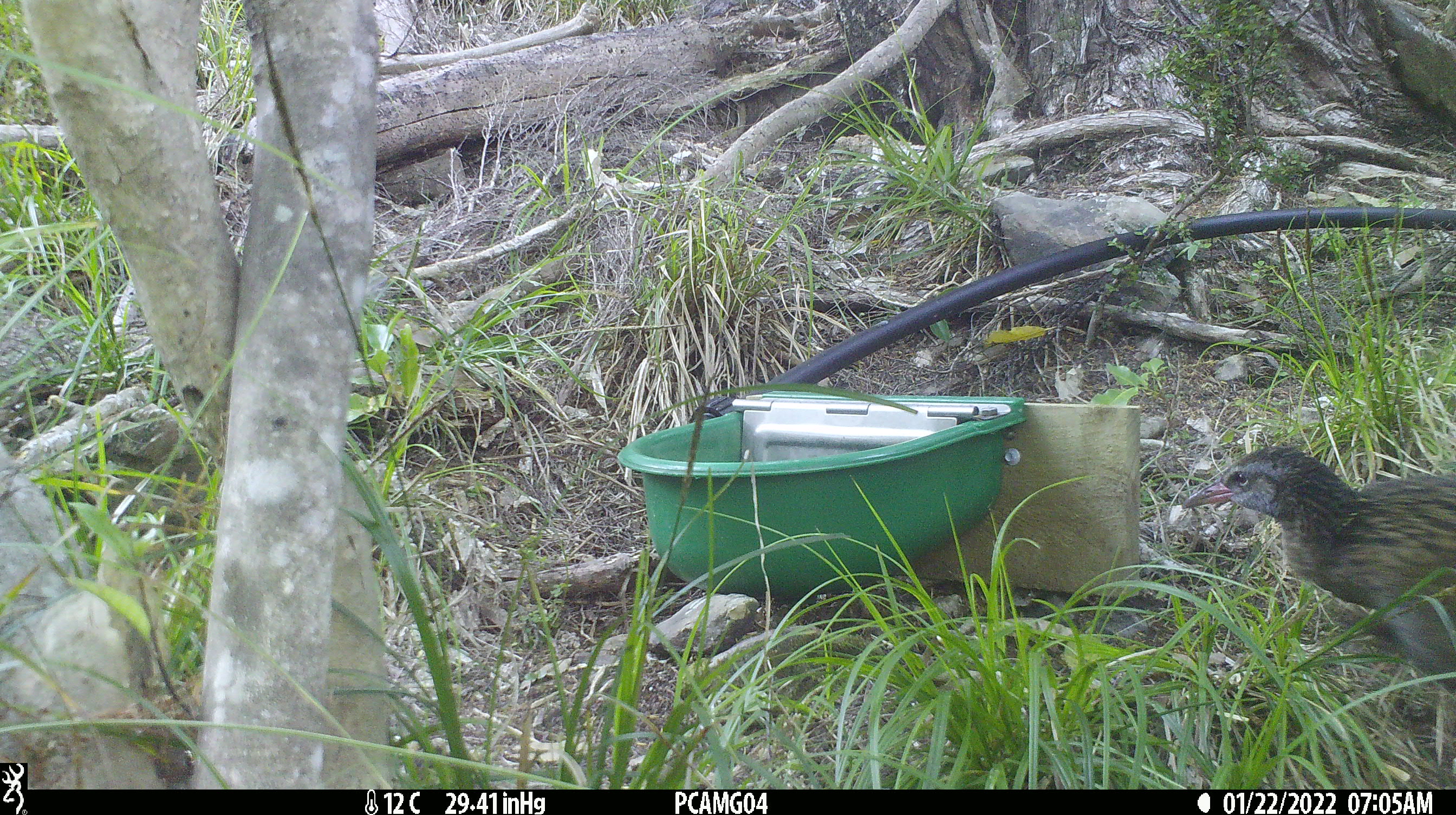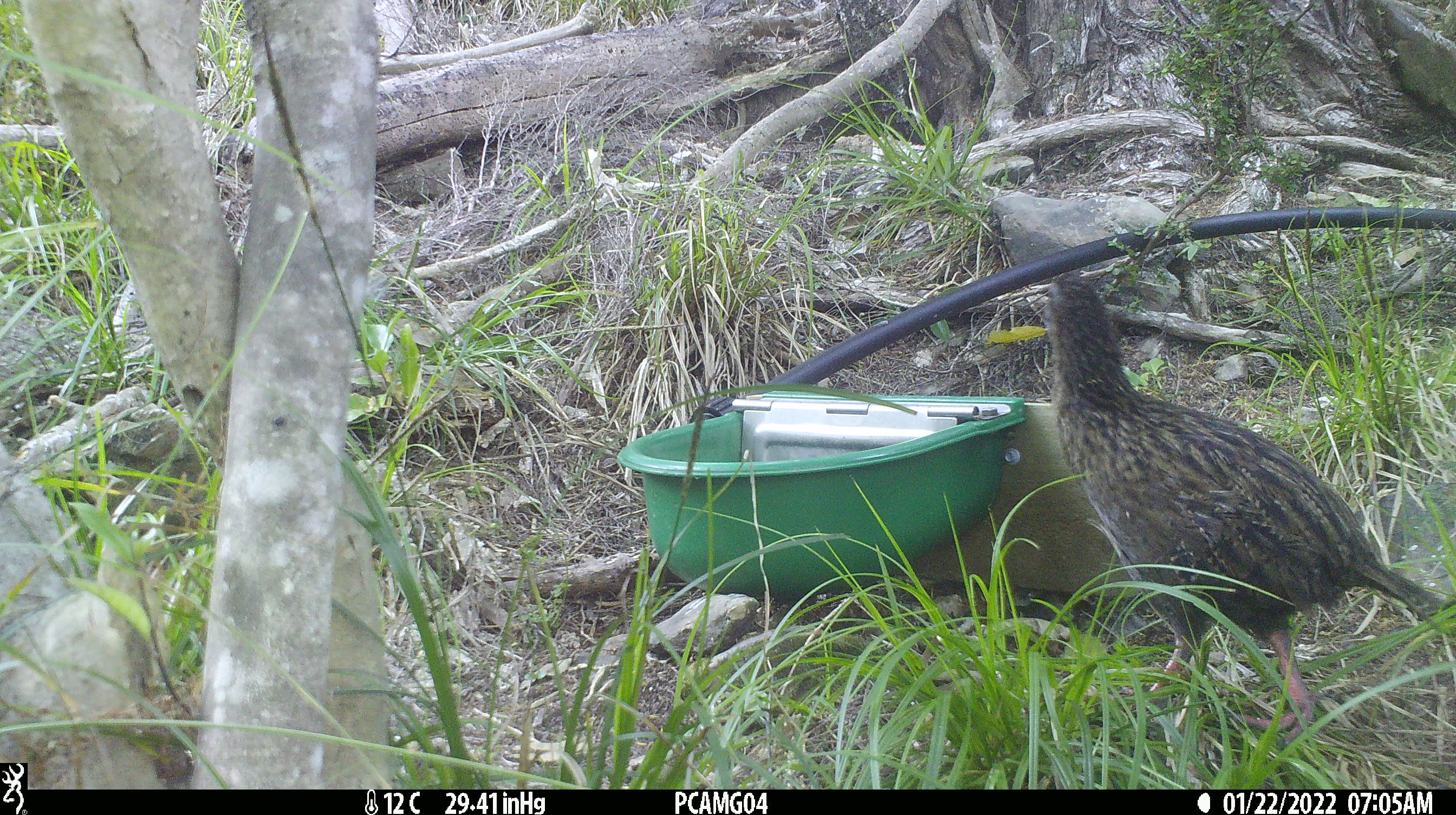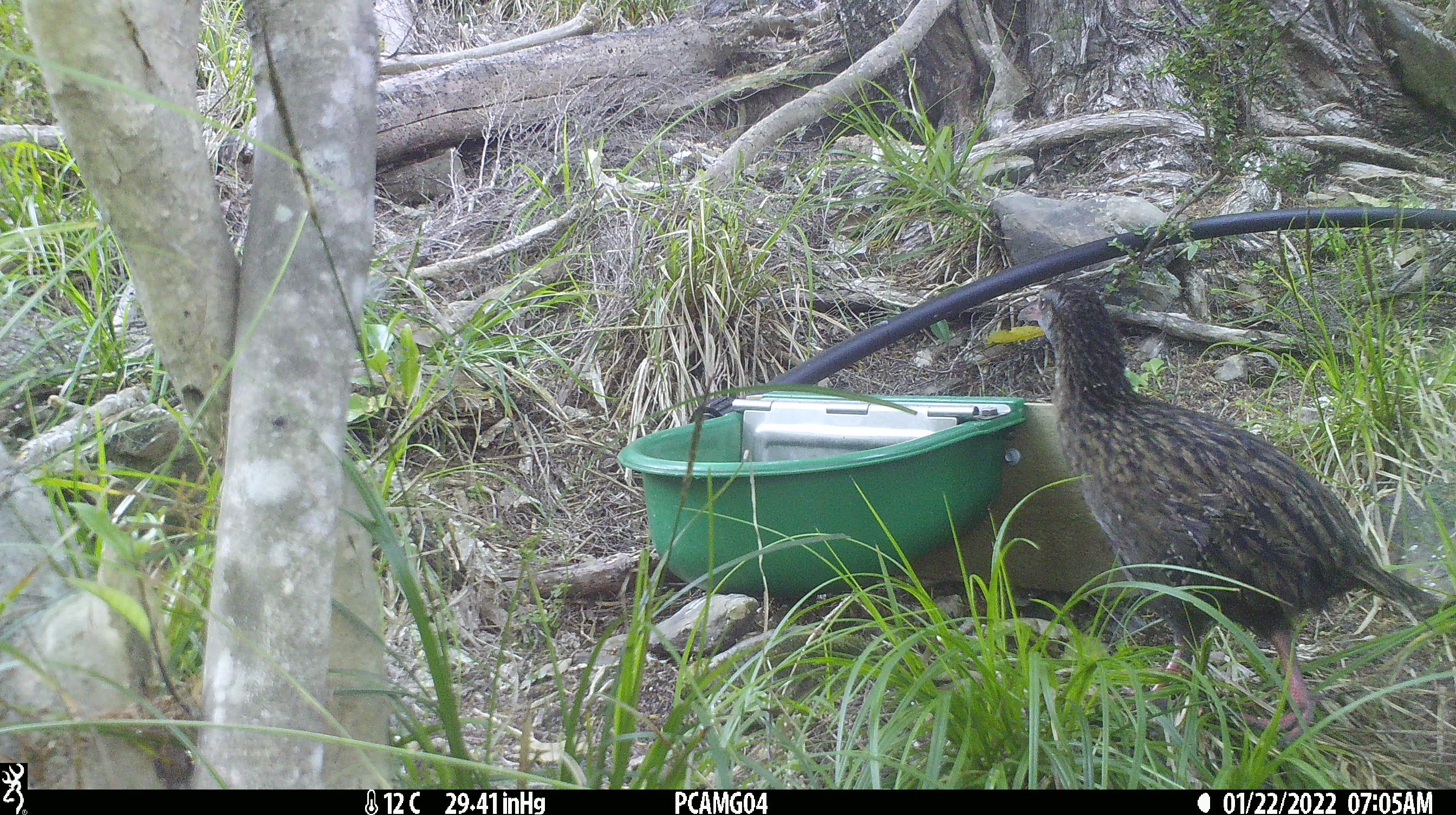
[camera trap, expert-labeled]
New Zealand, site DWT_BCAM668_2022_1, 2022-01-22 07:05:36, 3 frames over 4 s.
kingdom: Animalia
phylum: Chordata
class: Aves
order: Gruiformes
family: Rallidae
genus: Gallirallus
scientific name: Gallirallus australis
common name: weka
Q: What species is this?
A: Weka (Gallirallus australis).